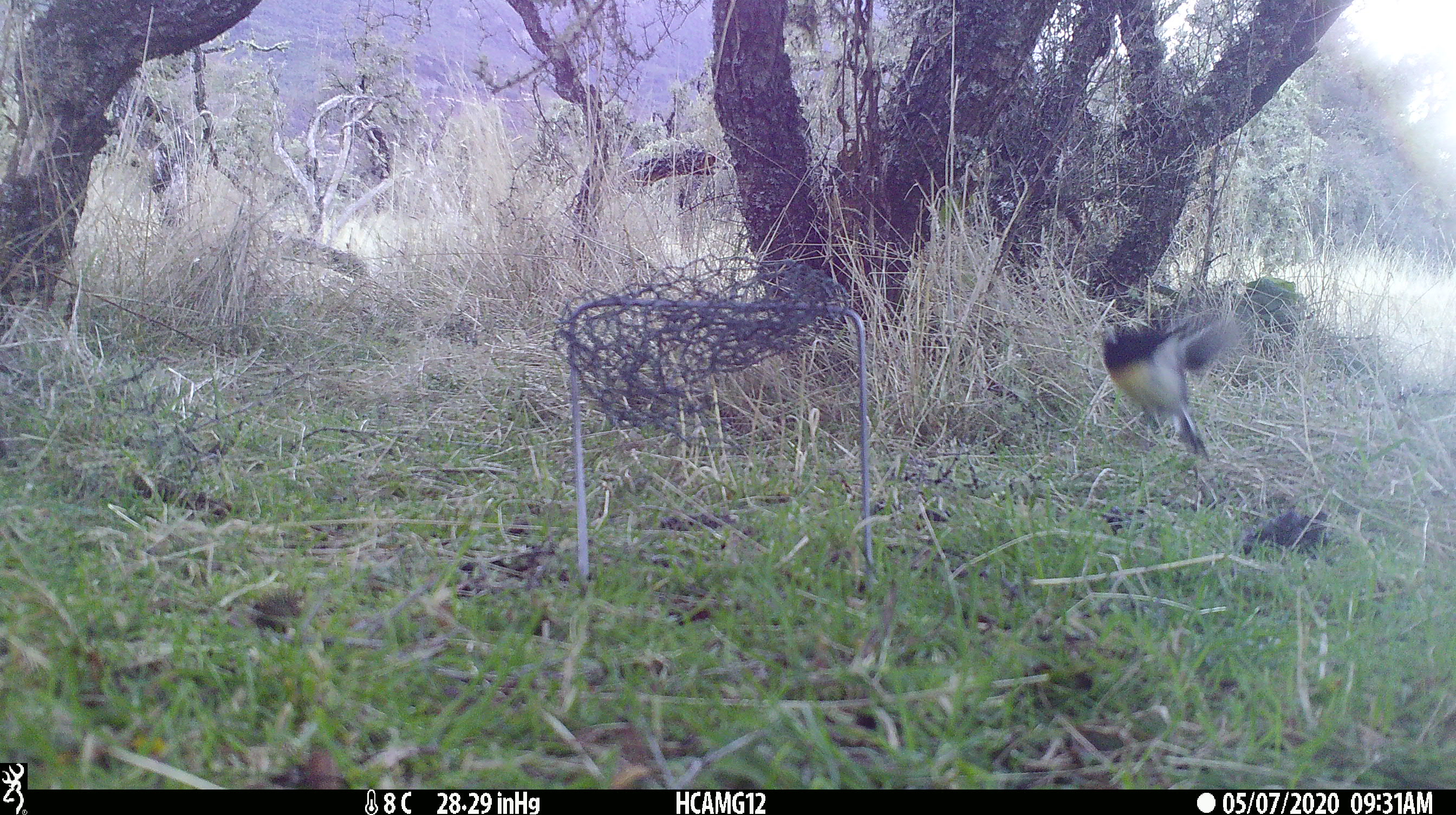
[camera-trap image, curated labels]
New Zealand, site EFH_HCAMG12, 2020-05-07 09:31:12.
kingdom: Animalia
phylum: Chordata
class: Aves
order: Passeriformes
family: Petroicidae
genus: Petroica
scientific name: Petroica macrocephala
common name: tomtit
Tomtit (Petroica macrocephala).